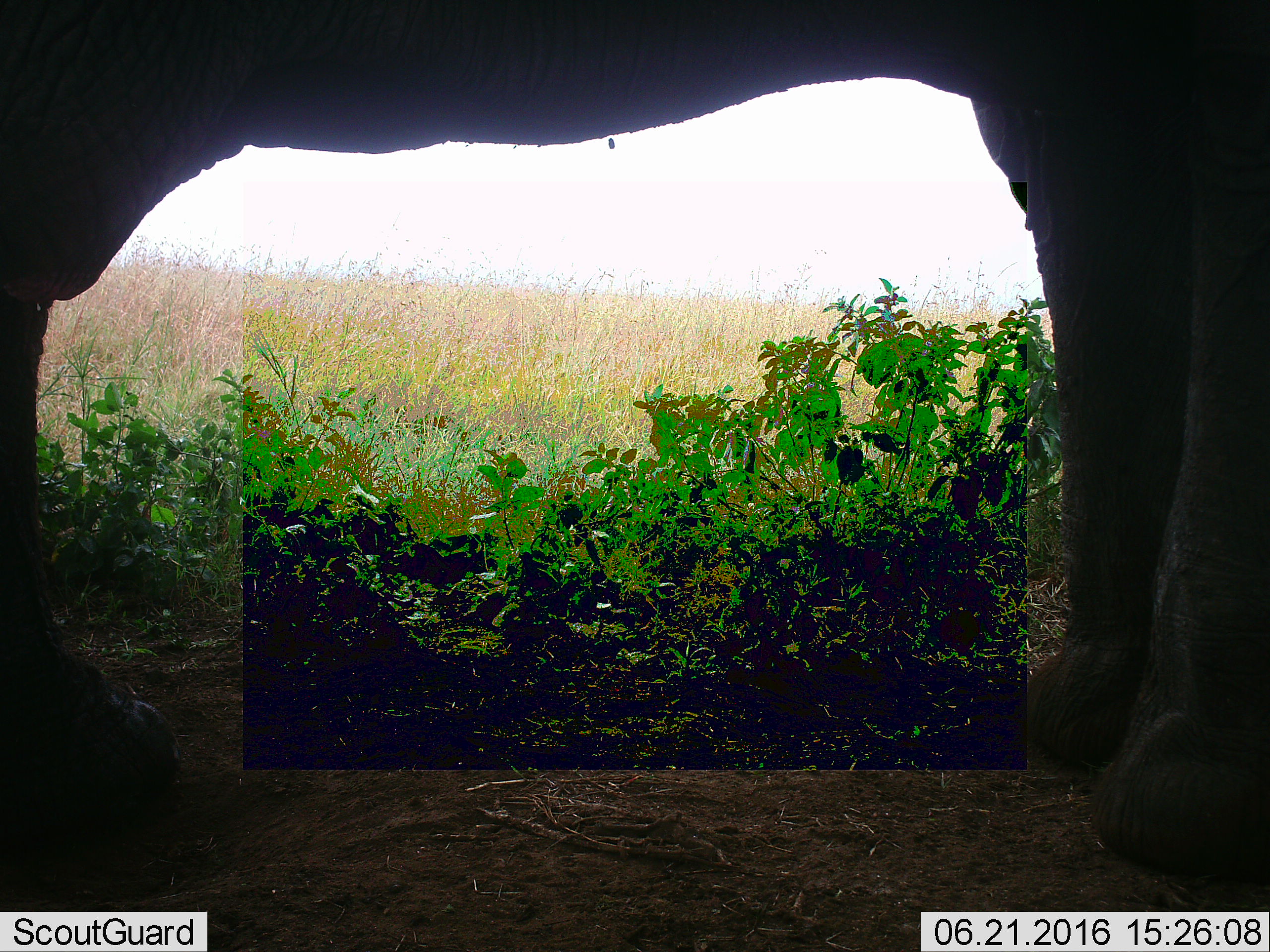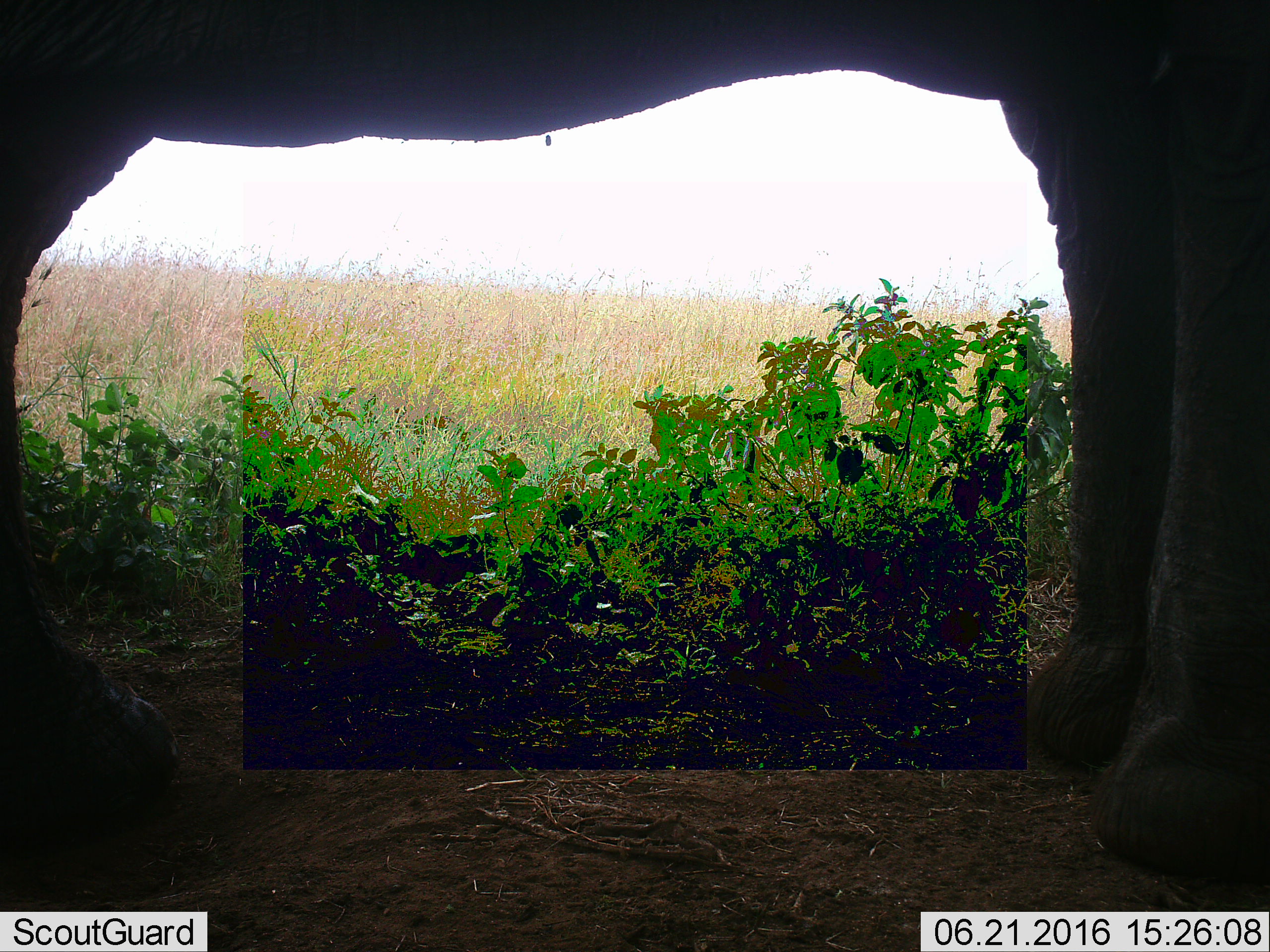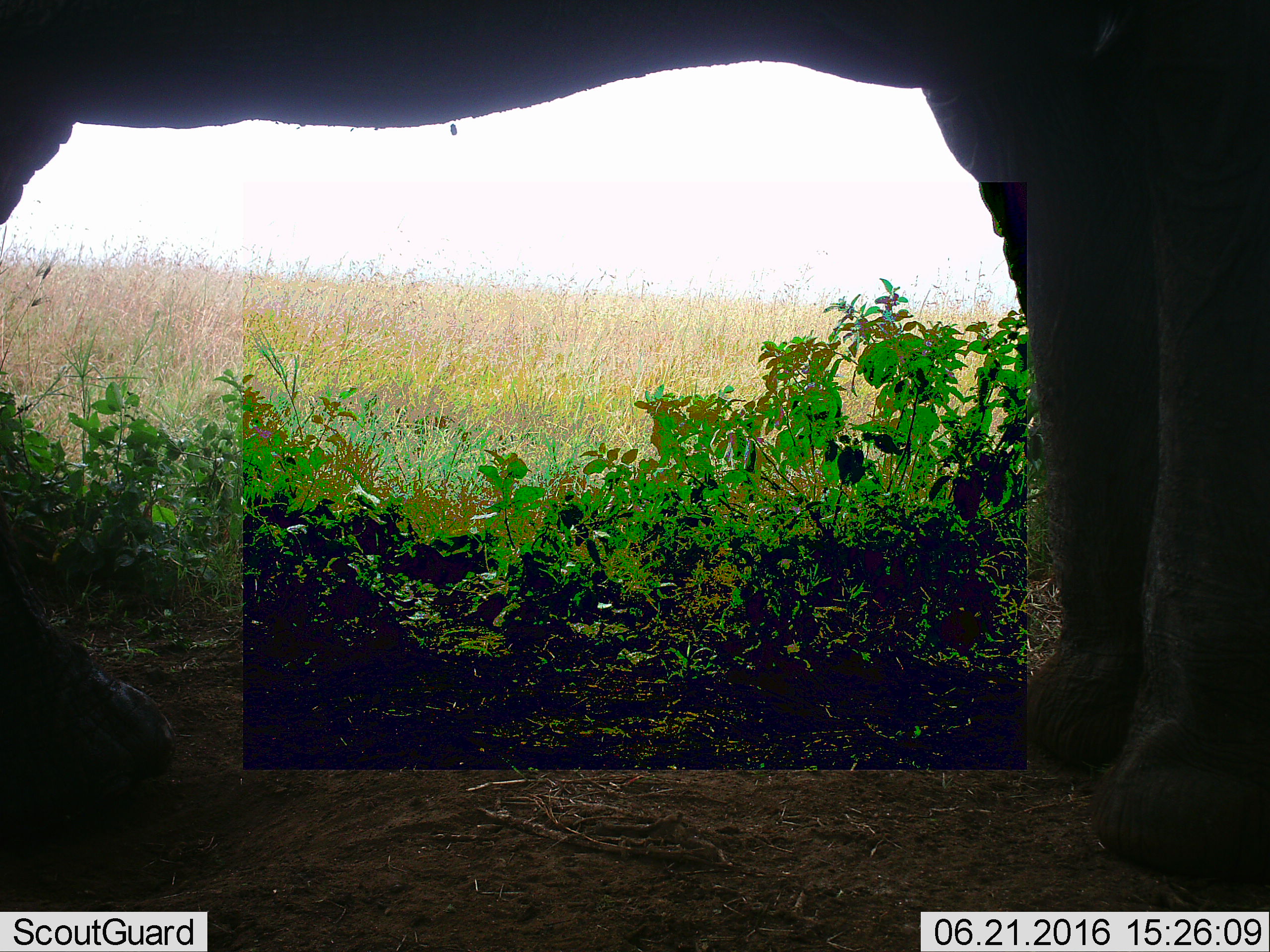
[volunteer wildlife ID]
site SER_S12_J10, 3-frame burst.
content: unidentified animal